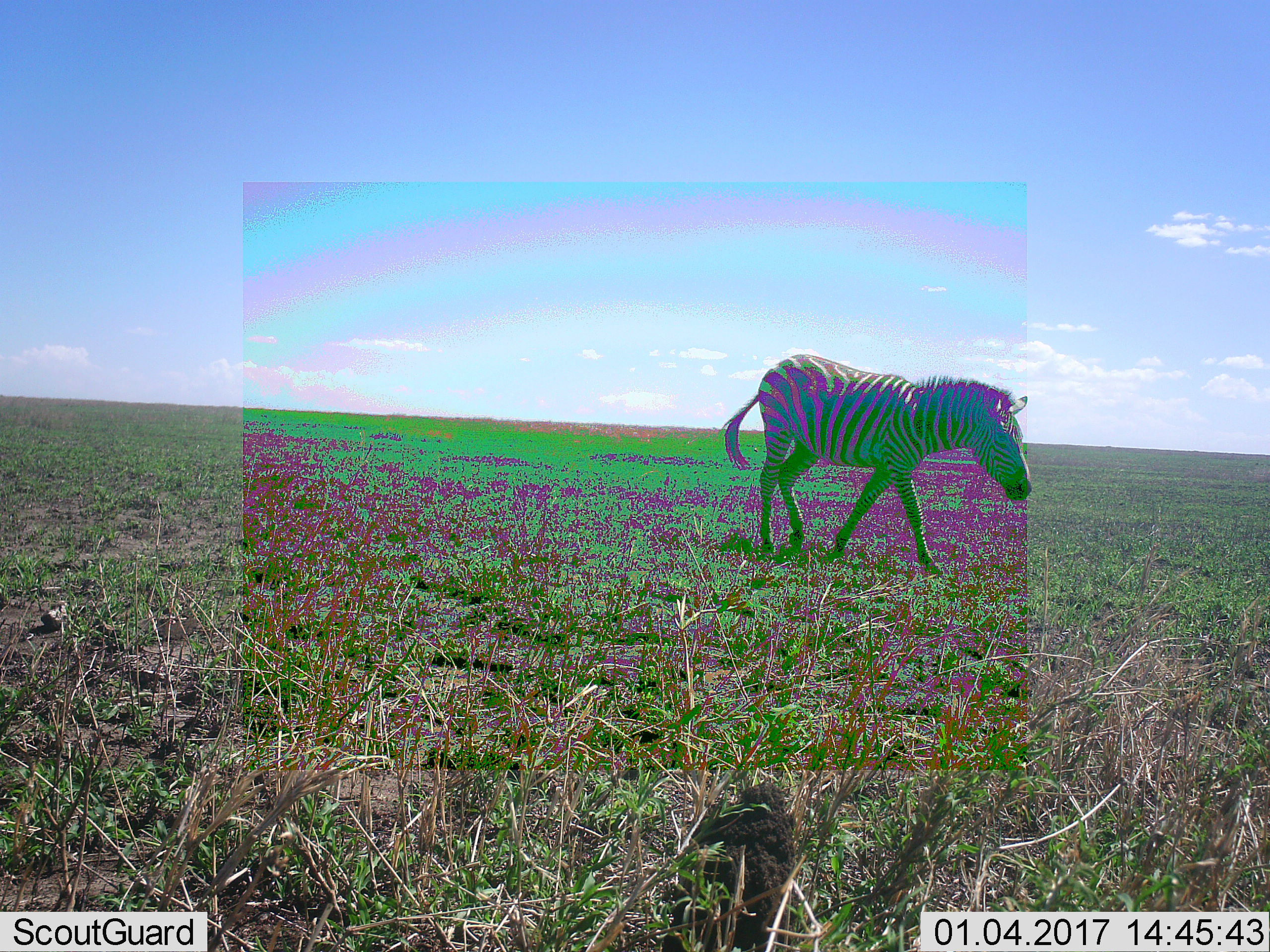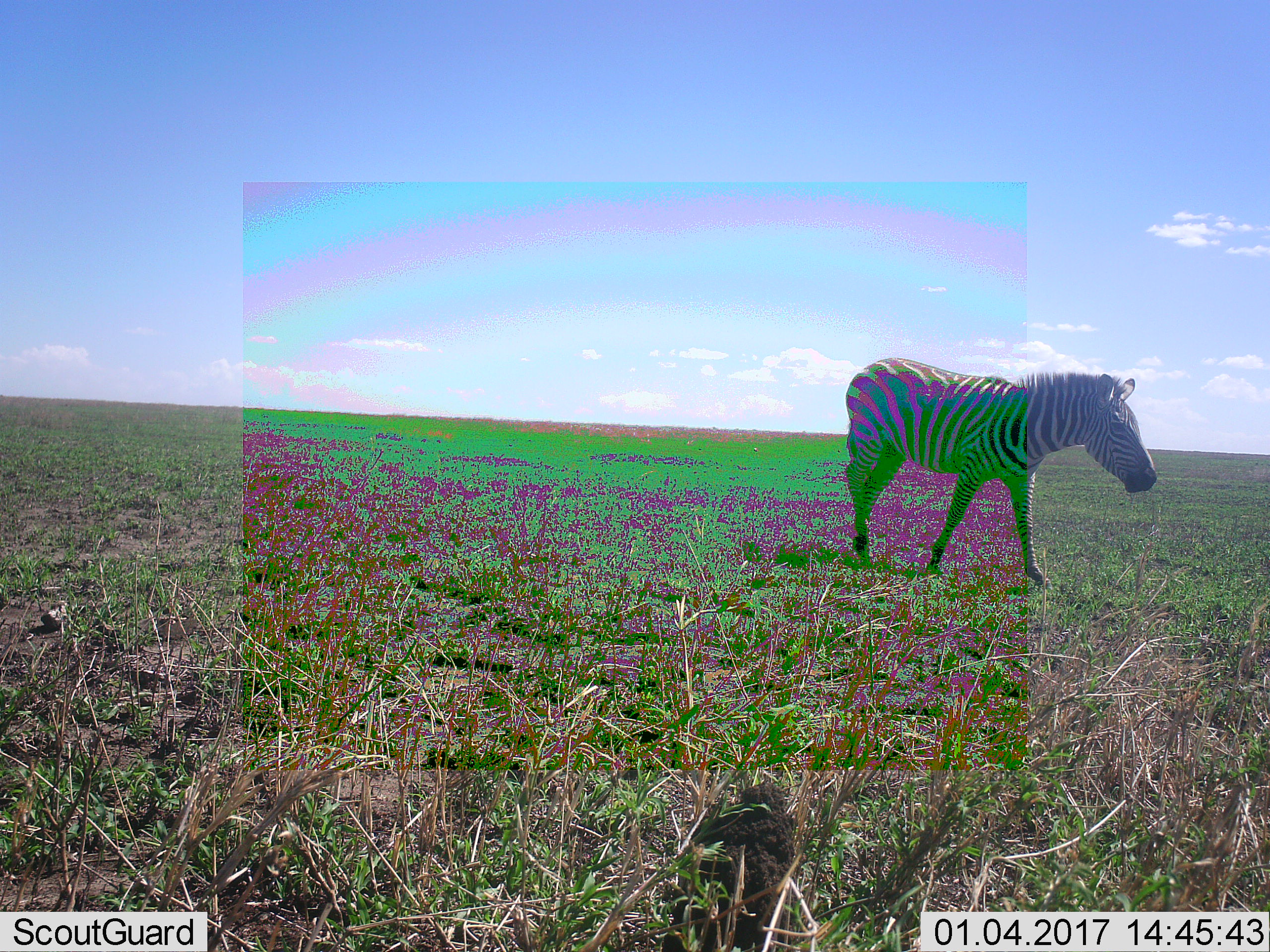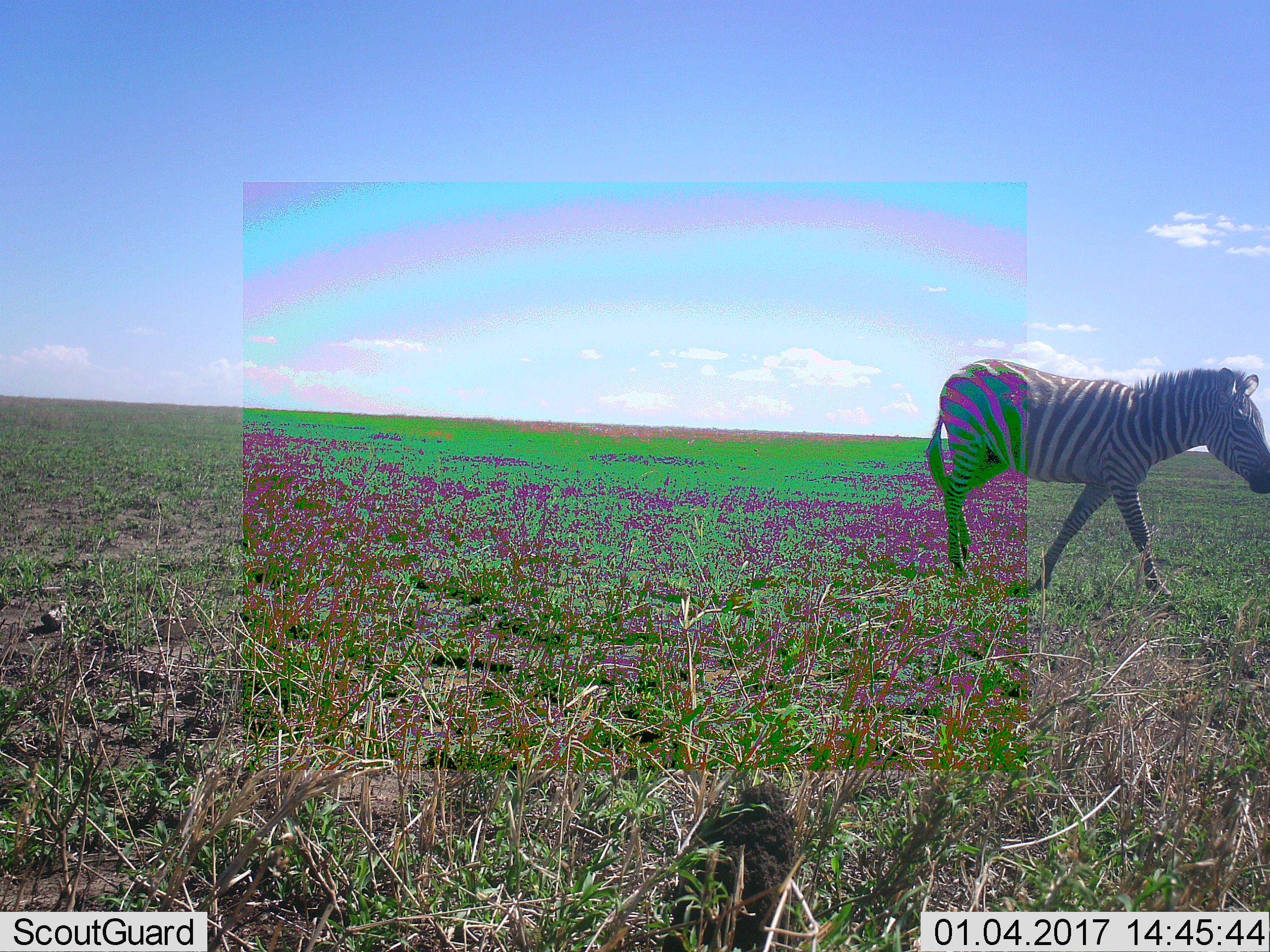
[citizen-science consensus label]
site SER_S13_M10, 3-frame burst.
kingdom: Animalia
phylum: Chordata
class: Mammalia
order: Perissodactyla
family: Equidae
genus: Equus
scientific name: Equus quagga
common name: plains zebra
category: zebraplains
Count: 1.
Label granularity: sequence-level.